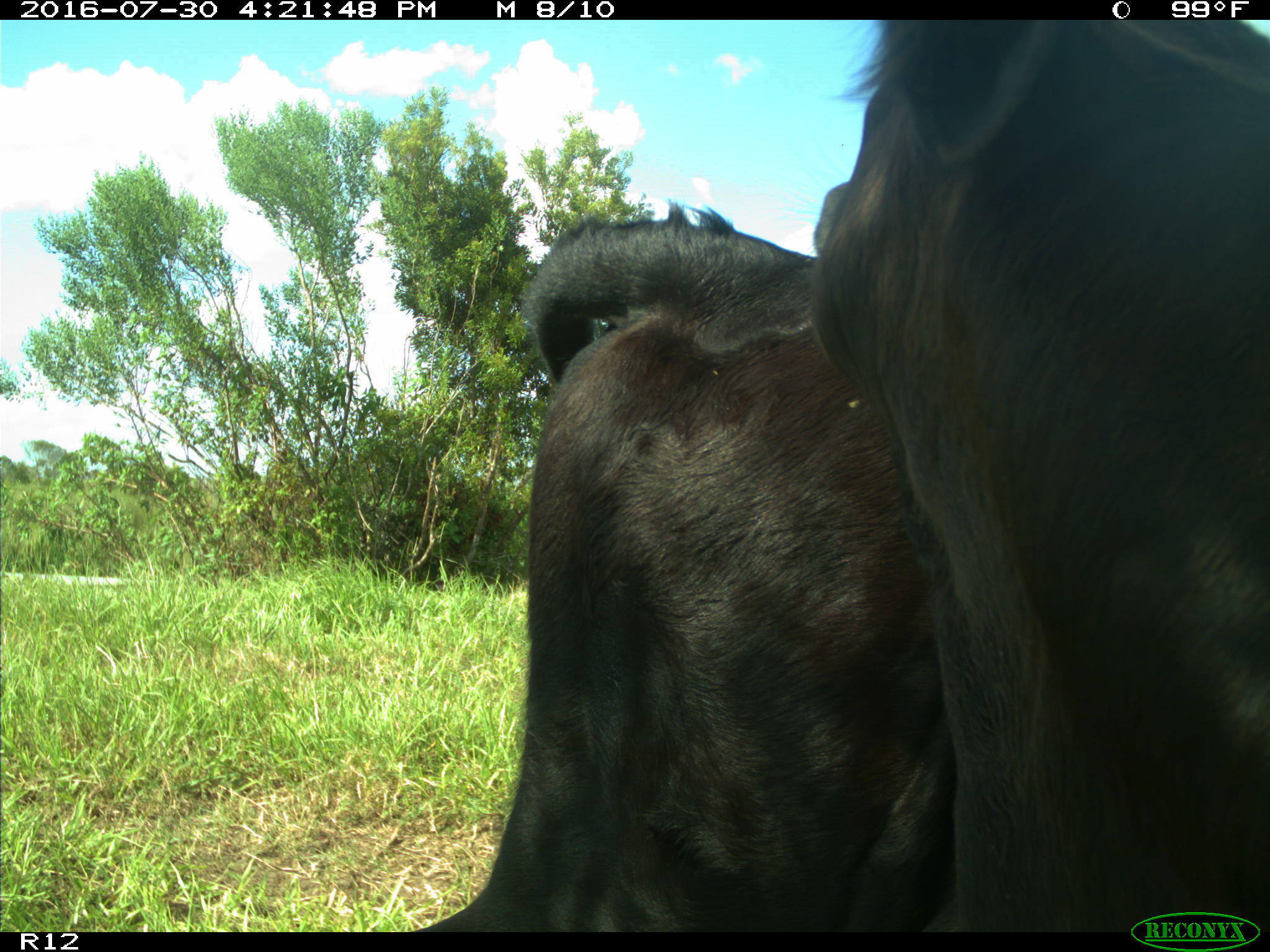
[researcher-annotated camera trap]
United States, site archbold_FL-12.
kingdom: Animalia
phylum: Chordata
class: Mammalia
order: Artiodactyla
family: Bovidae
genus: Bos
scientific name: Bos taurus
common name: domestic cow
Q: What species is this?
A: Bos taurus (domestic cow).